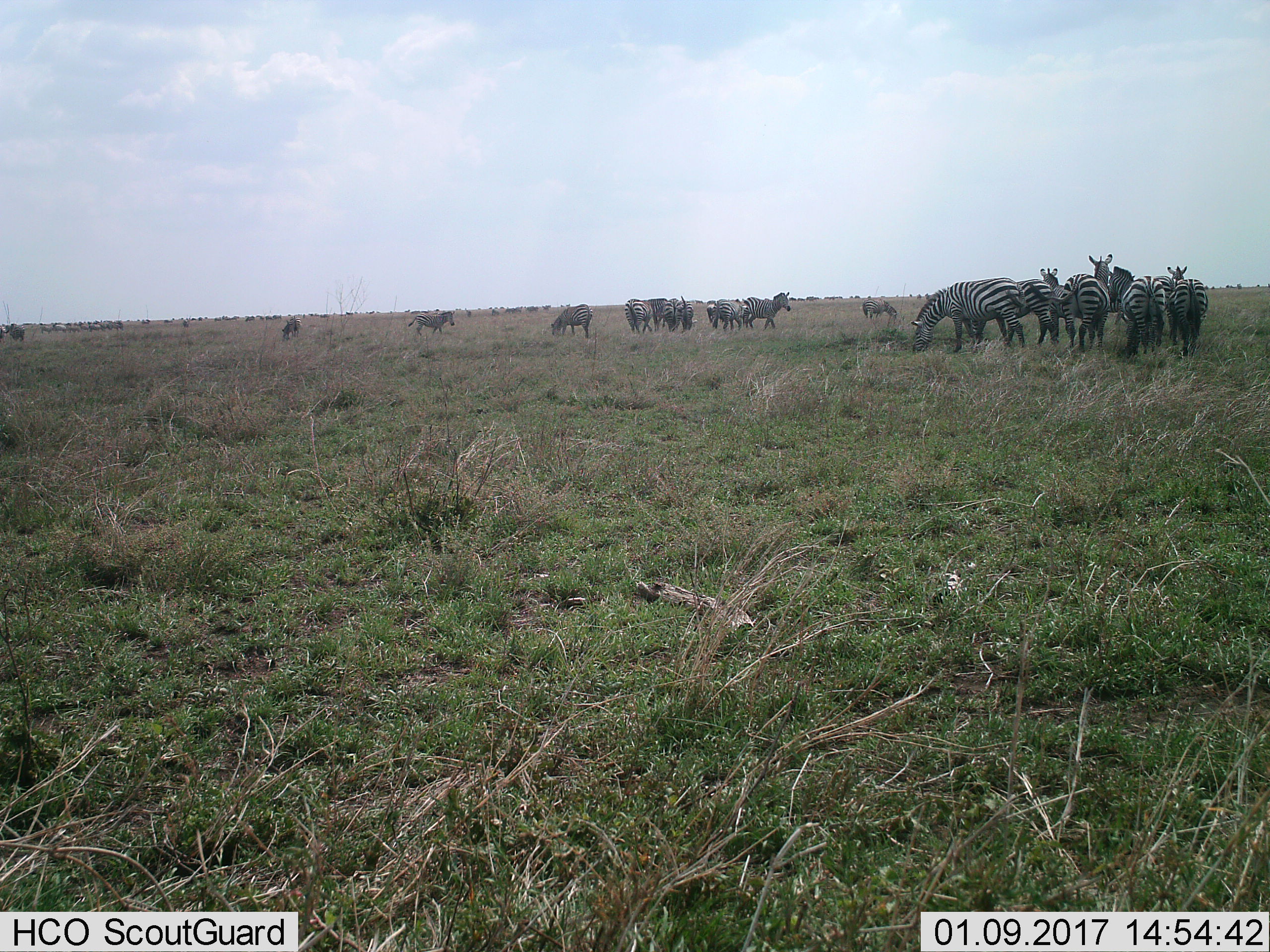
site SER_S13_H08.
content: unidentified animal